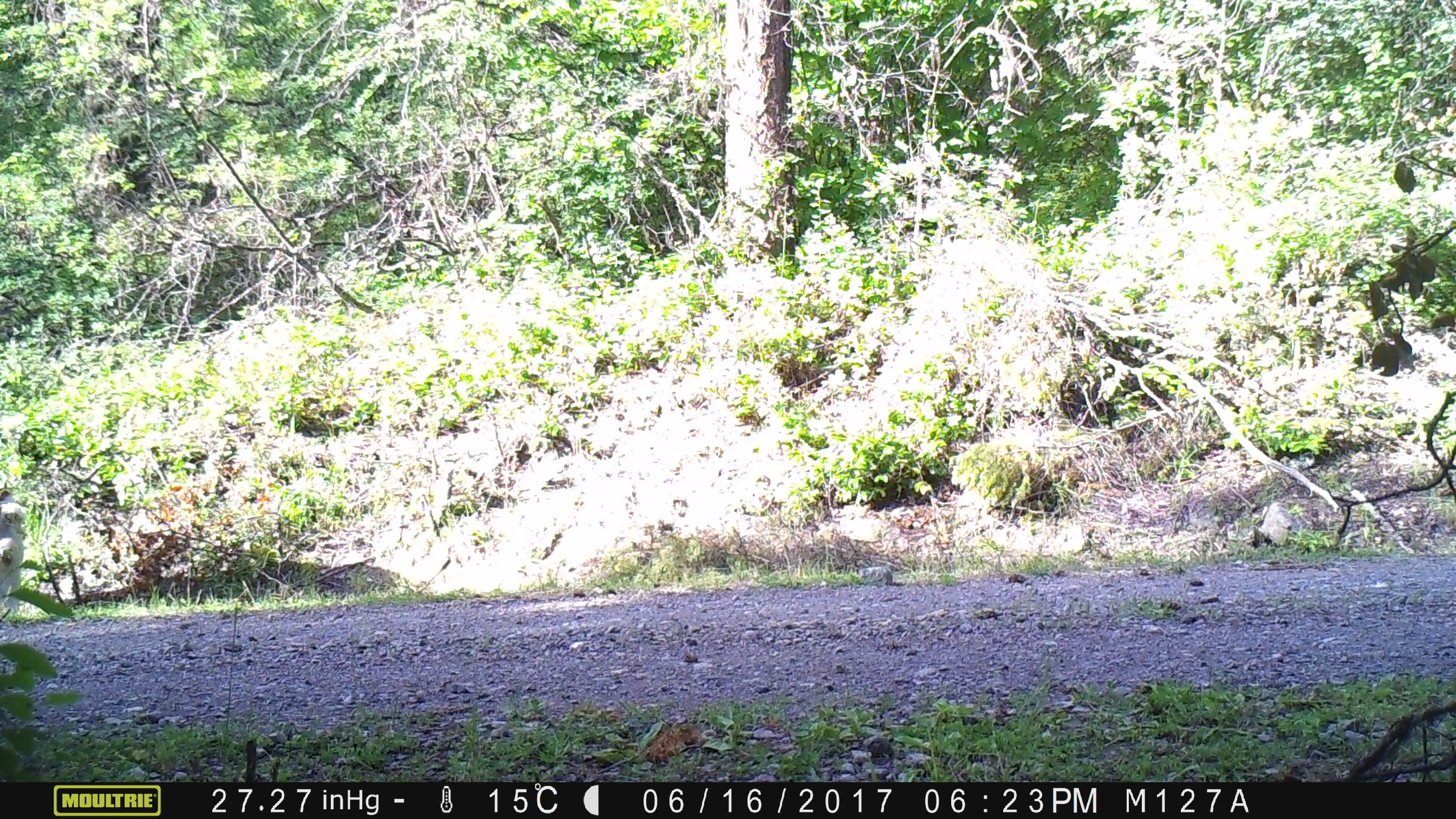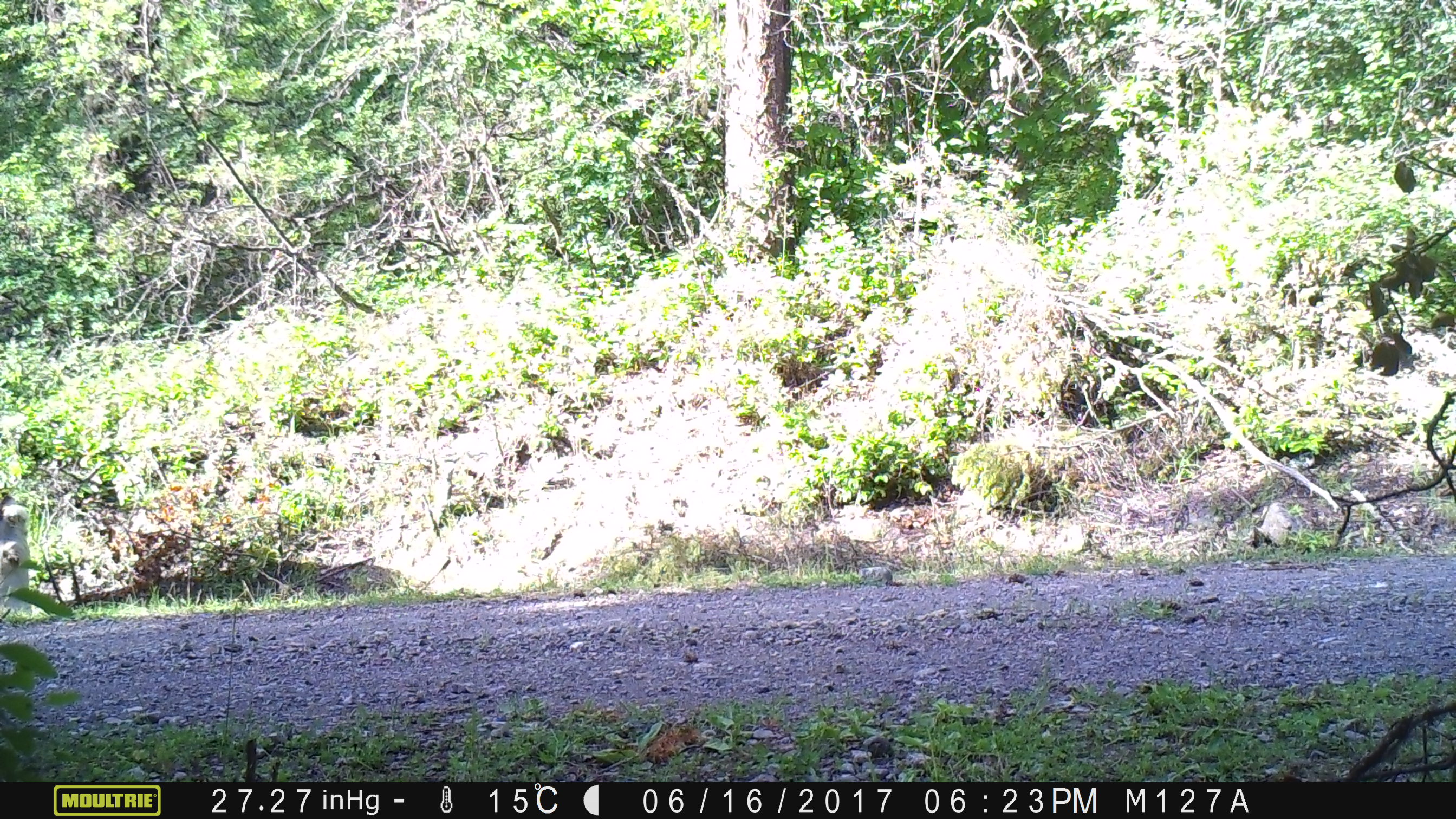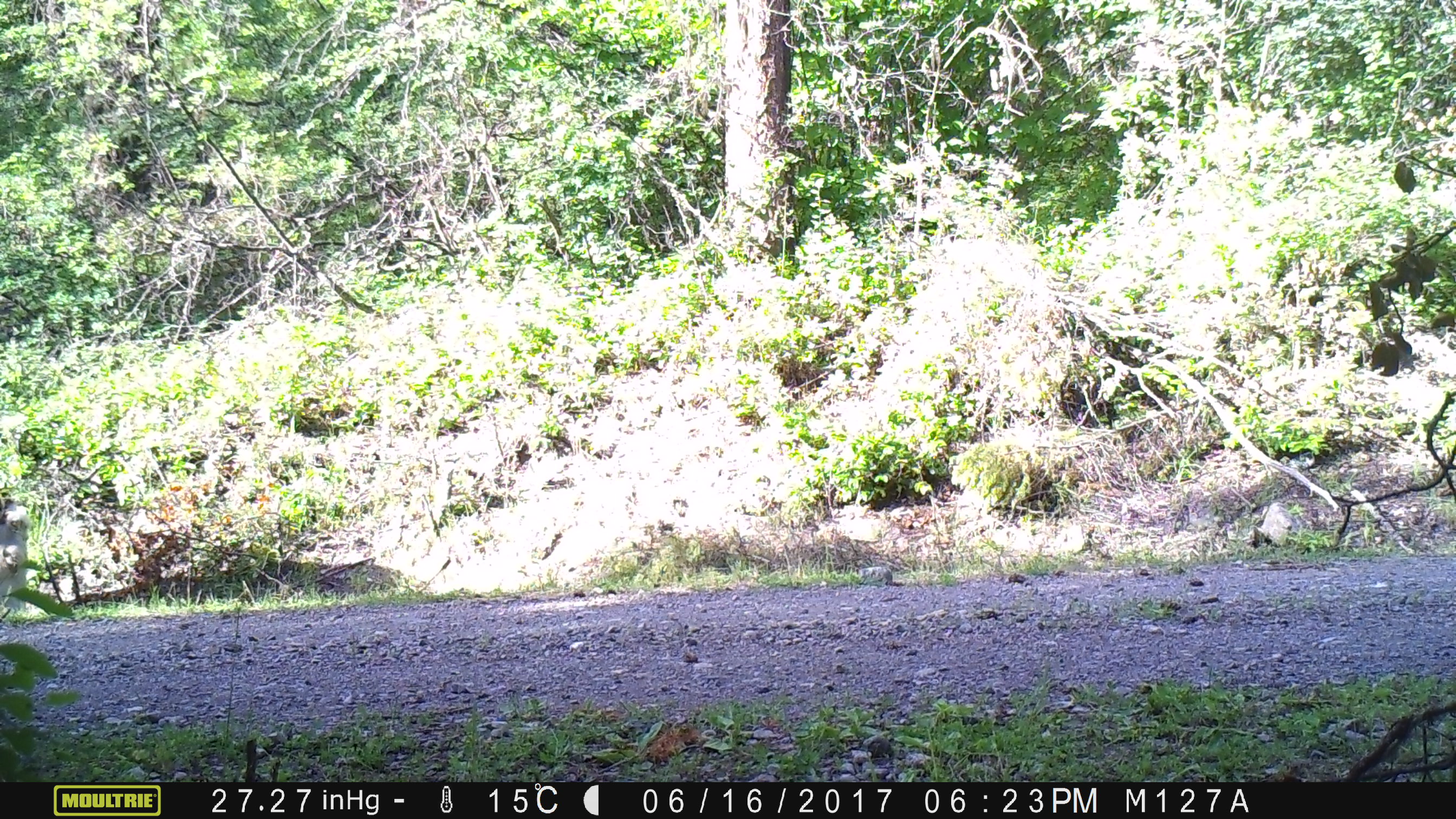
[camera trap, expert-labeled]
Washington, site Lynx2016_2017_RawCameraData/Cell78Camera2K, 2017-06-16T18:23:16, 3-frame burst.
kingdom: Animalia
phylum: Chordata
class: Mammalia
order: Artiodactyla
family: Bovidae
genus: Bos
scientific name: Bos taurus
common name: domestic cattle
Domestic cattle (Bos taurus). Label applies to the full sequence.